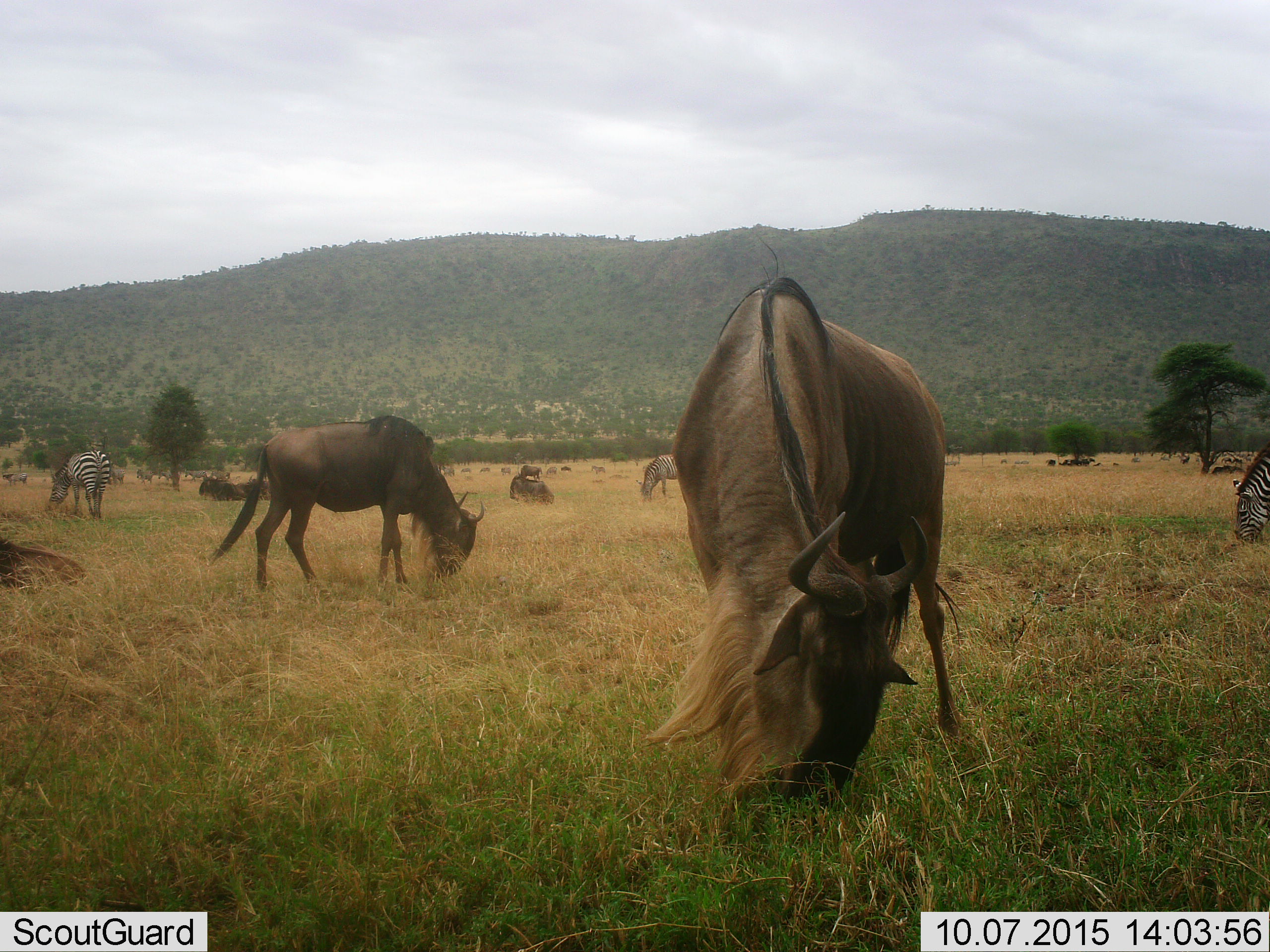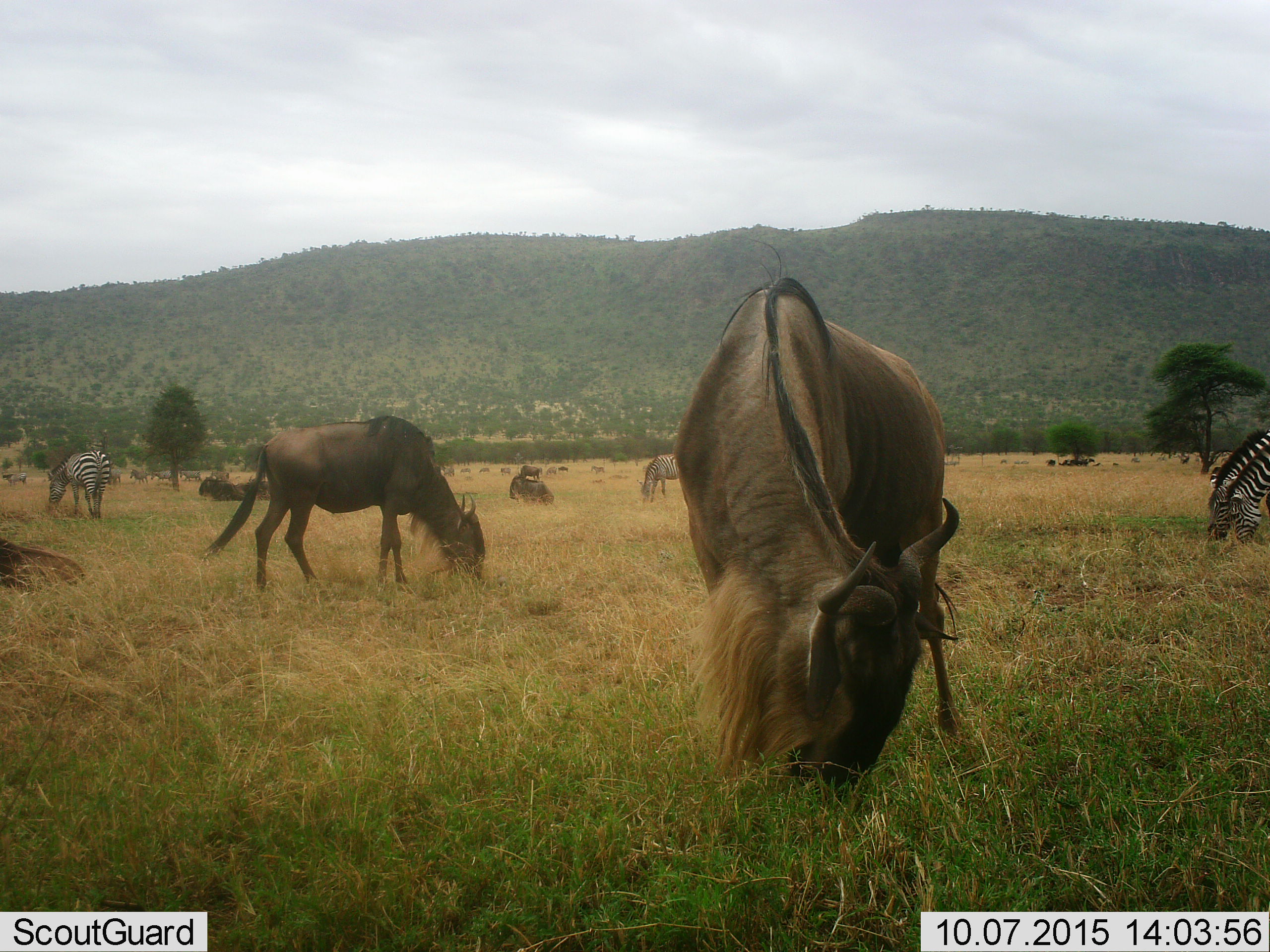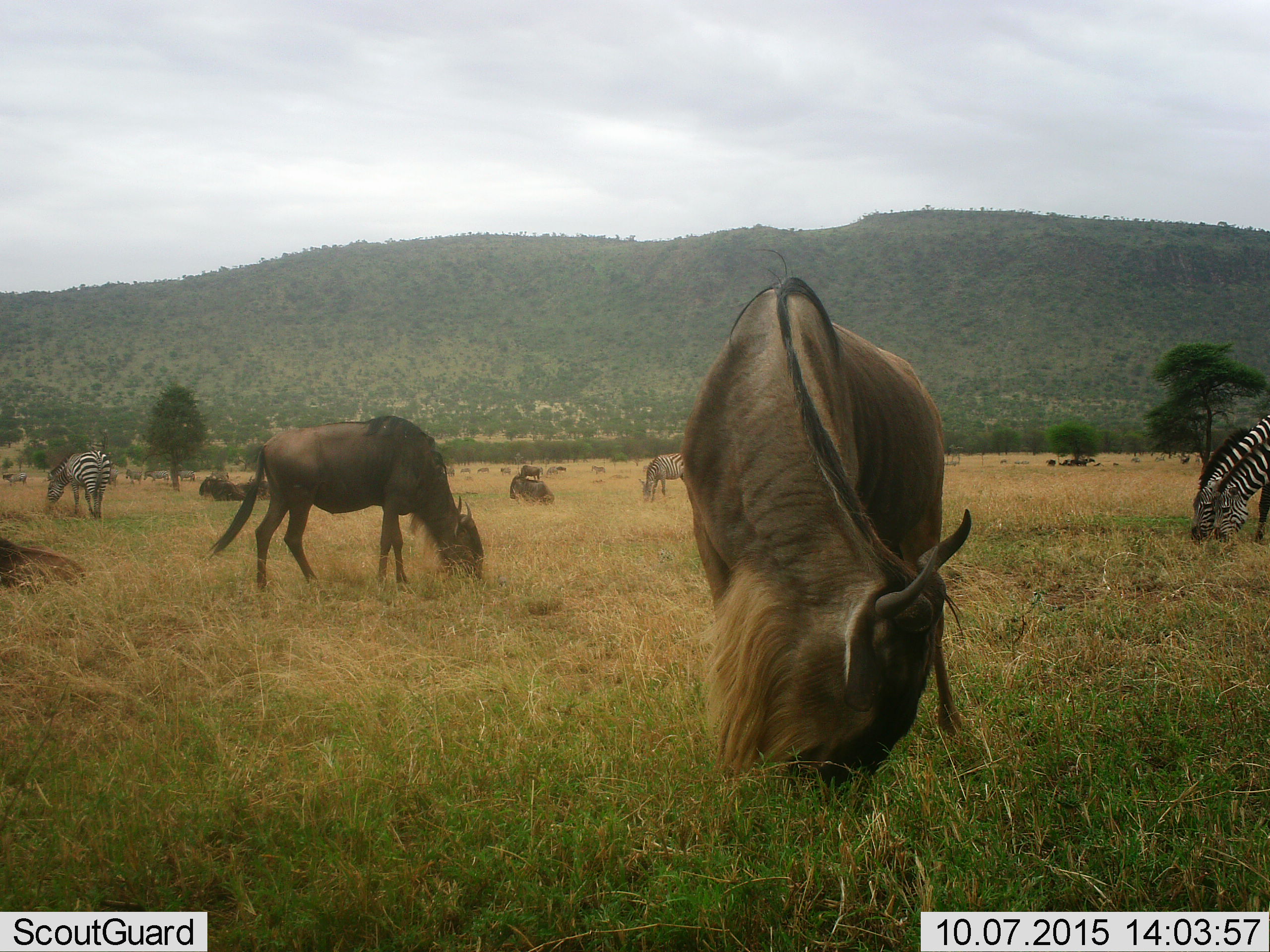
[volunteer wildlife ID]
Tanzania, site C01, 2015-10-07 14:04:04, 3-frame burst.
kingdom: Animalia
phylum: Chordata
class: Mammalia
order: Artiodactyla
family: Bovidae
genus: Connochaetes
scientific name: Connochaetes taurinus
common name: blue wildebeest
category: wildebeest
Wildebeest (blue wildebeest) (Connochaetes taurinus), count 11-50. Behavior (volunteer vote fractions): standing 41%, resting 53%, moving 41%, interacting 6%. Young present (vote fraction): 6%. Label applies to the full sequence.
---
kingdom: Animalia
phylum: Chordata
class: Mammalia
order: Perissodactyla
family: Equidae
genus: Equus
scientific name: Equus quagga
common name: plains zebra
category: zebra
Zebra (plains zebra) (Equus quagga), count 4. Behavior (volunteer vote fractions): standing 37%, resting 0%, moving 26%, interacting 5%. Young present (vote fraction): 0%. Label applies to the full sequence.